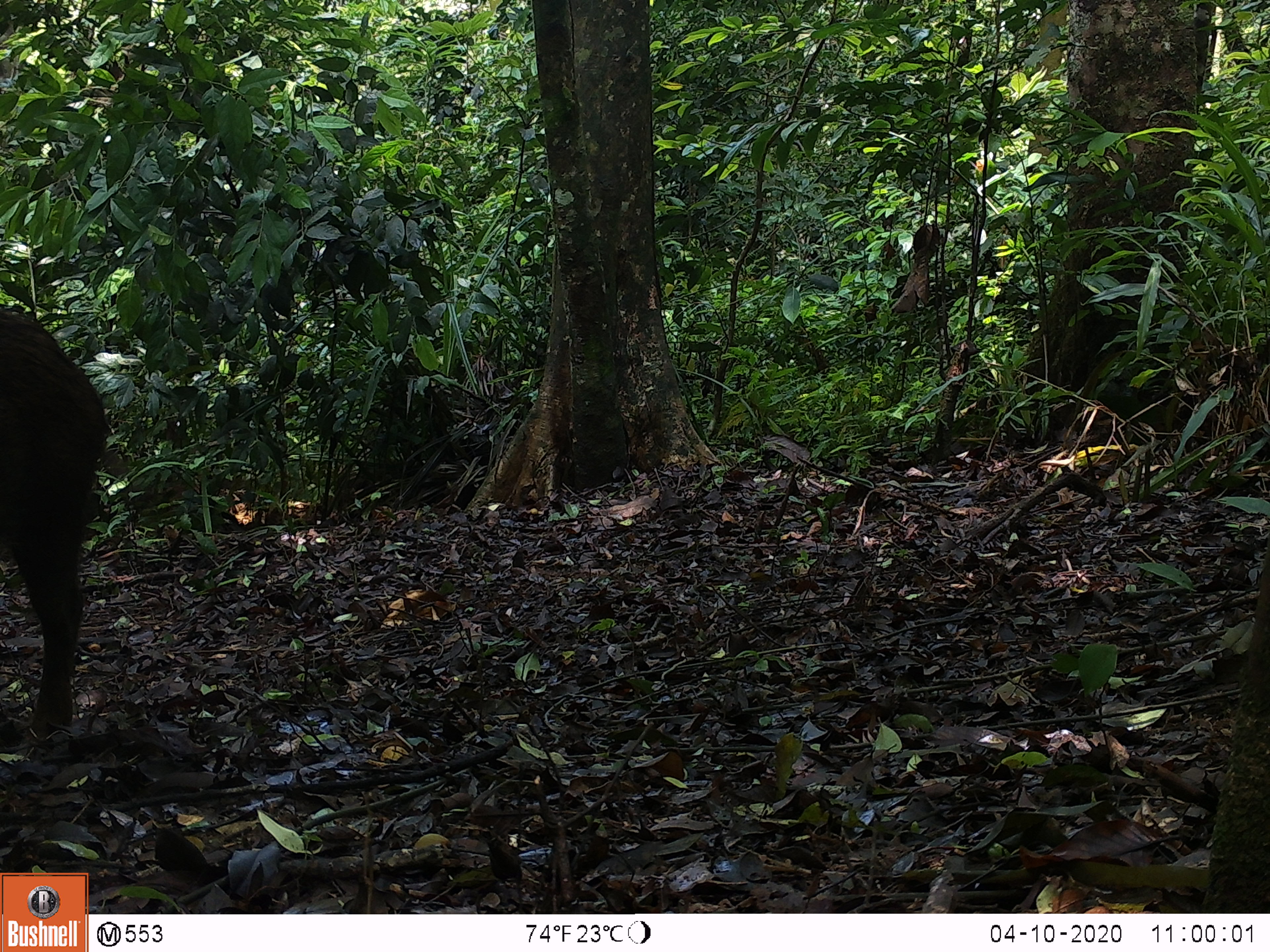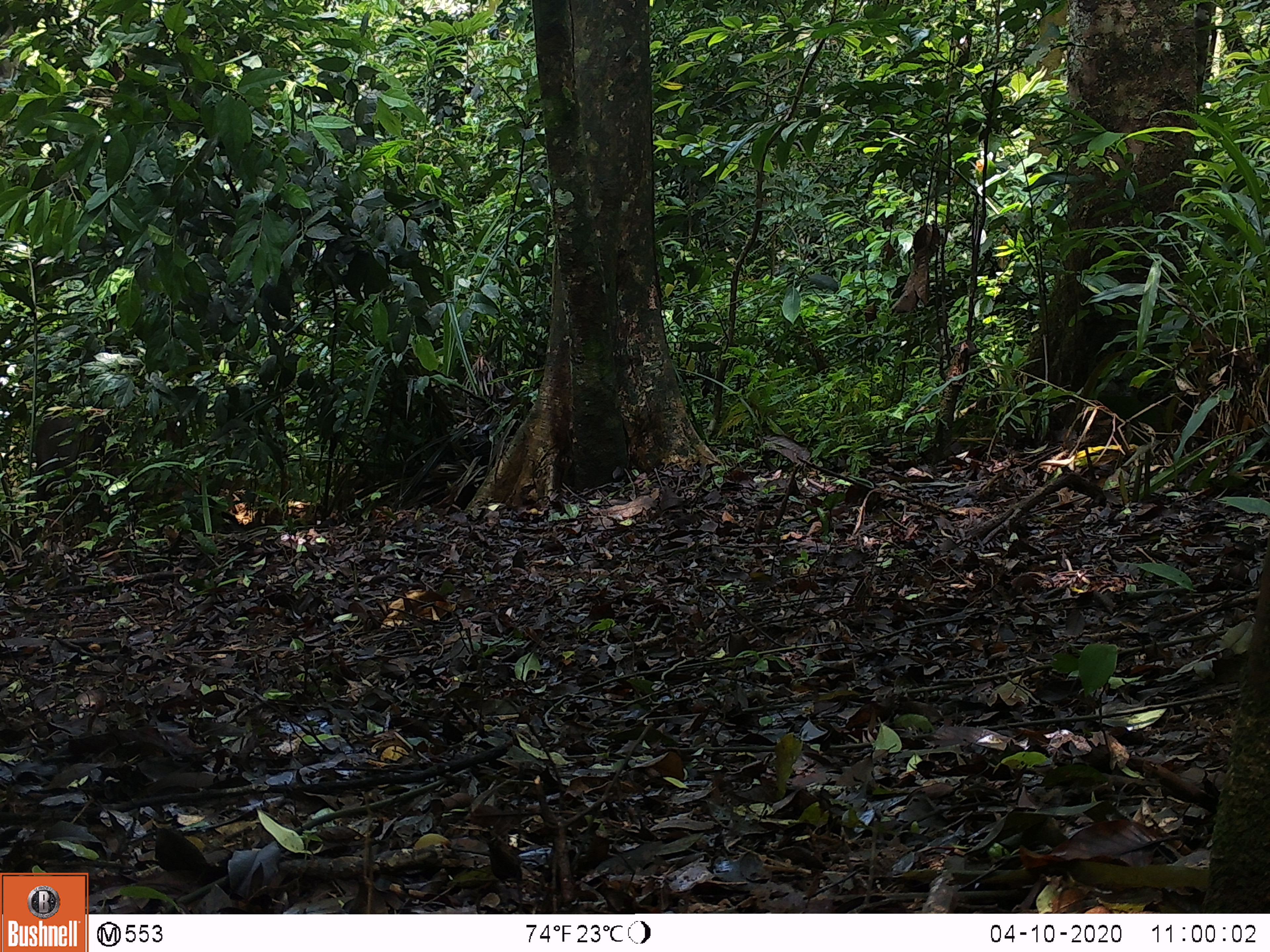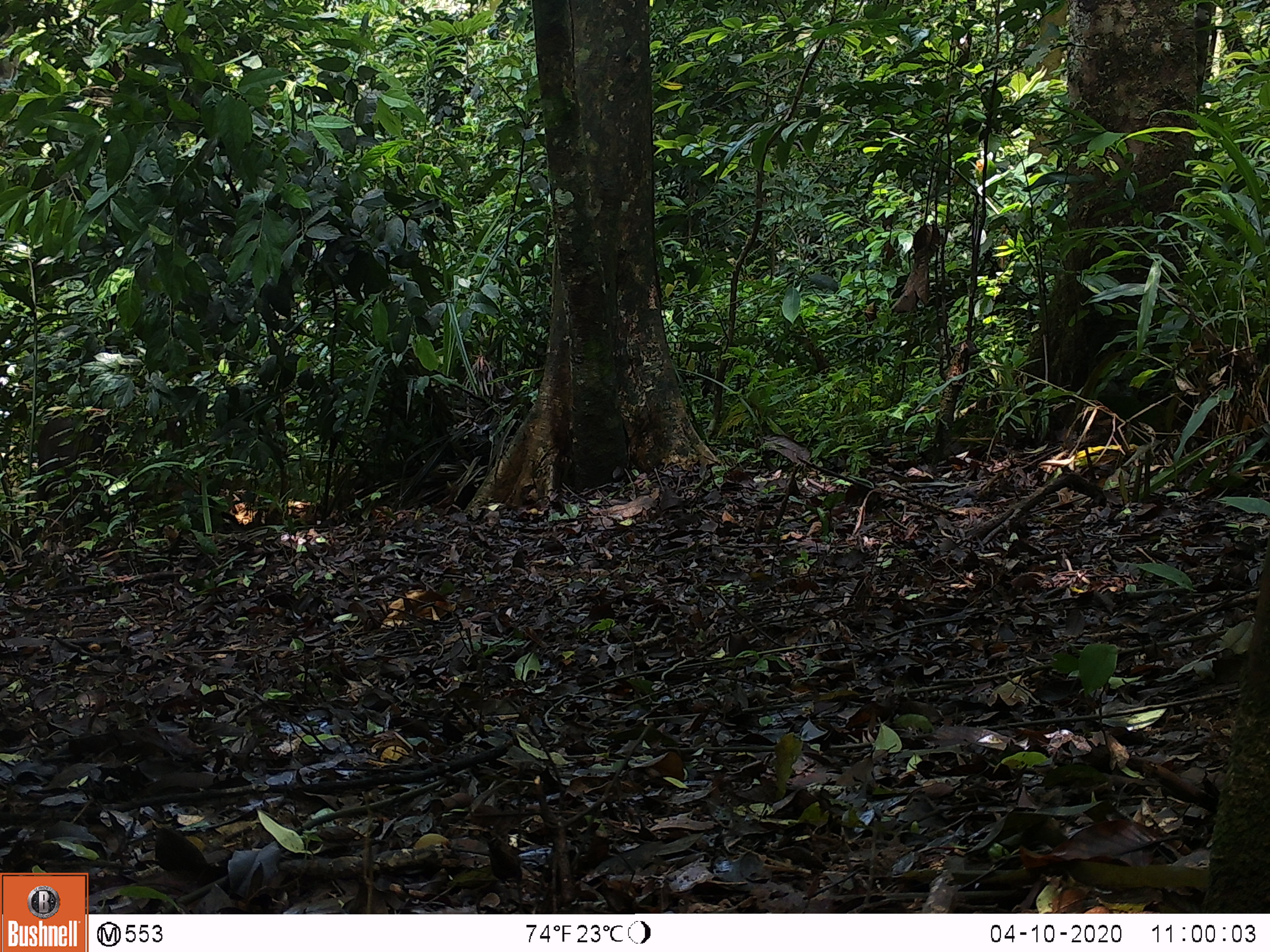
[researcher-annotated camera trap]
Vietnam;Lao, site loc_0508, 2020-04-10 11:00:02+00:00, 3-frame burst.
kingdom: Animalia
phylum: Chordata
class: Mammalia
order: Artiodactyla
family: Suidae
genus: Sus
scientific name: Sus scrofa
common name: eurasian wild pig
Eurasian wild pig (Sus scrofa). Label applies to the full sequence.